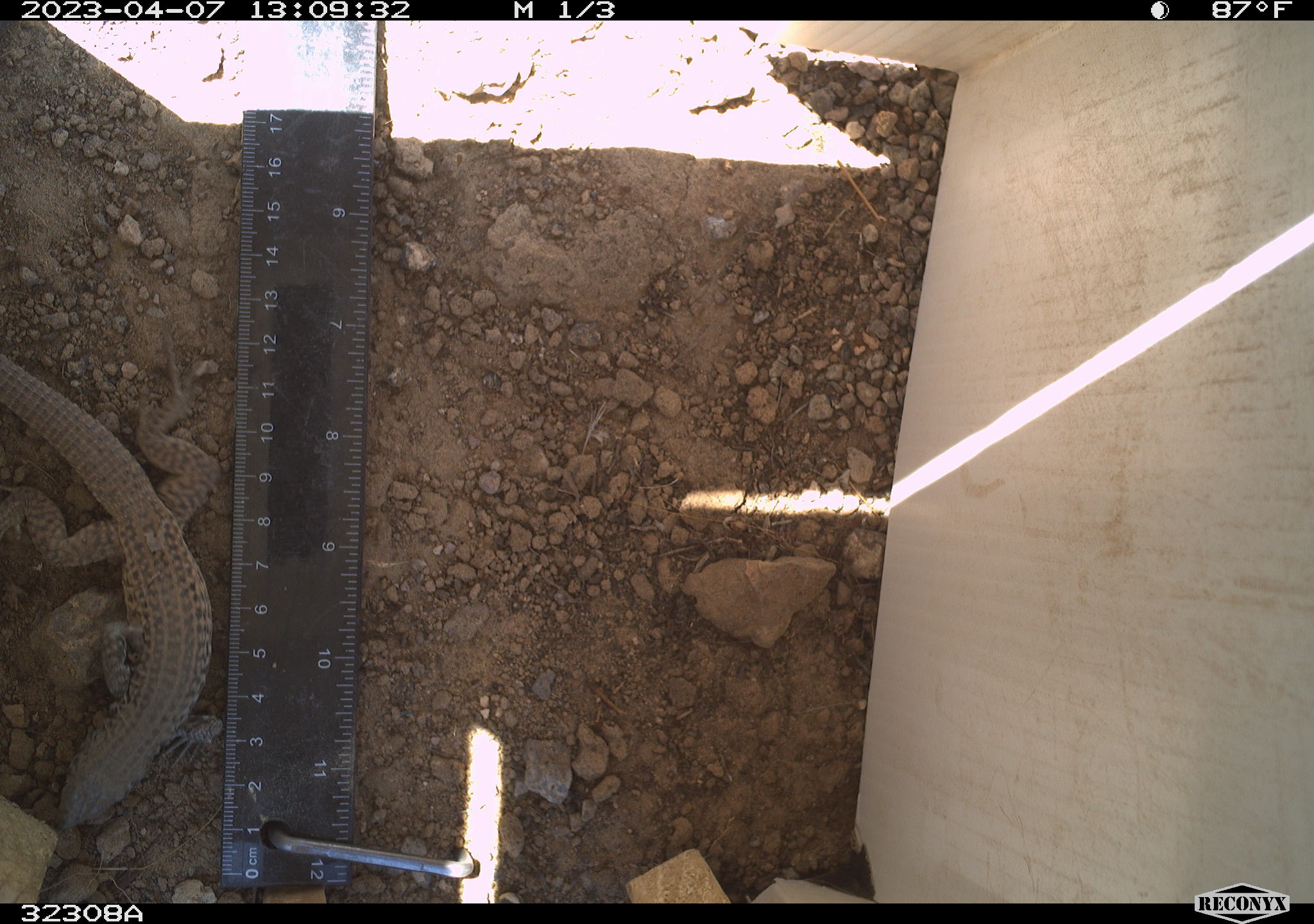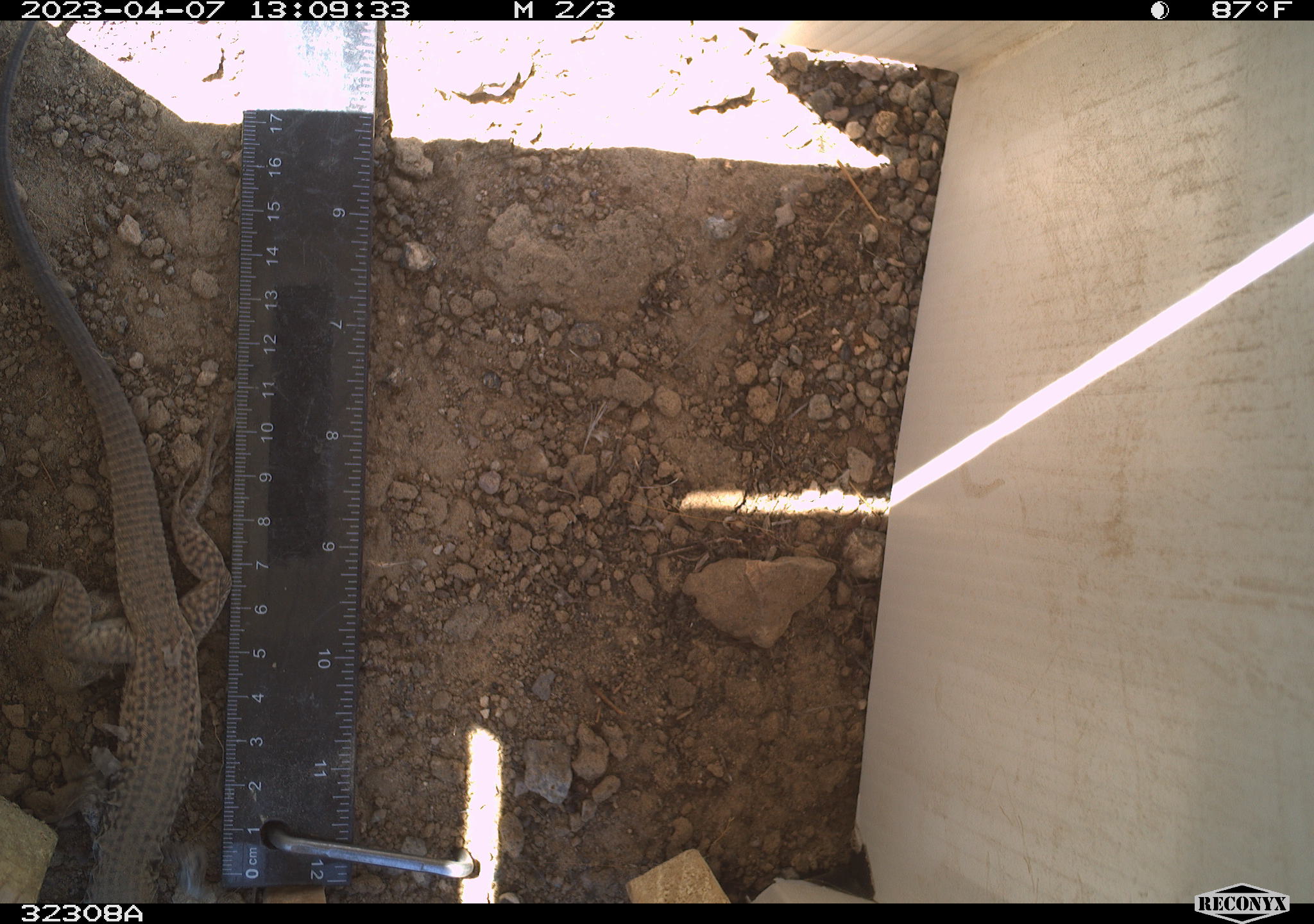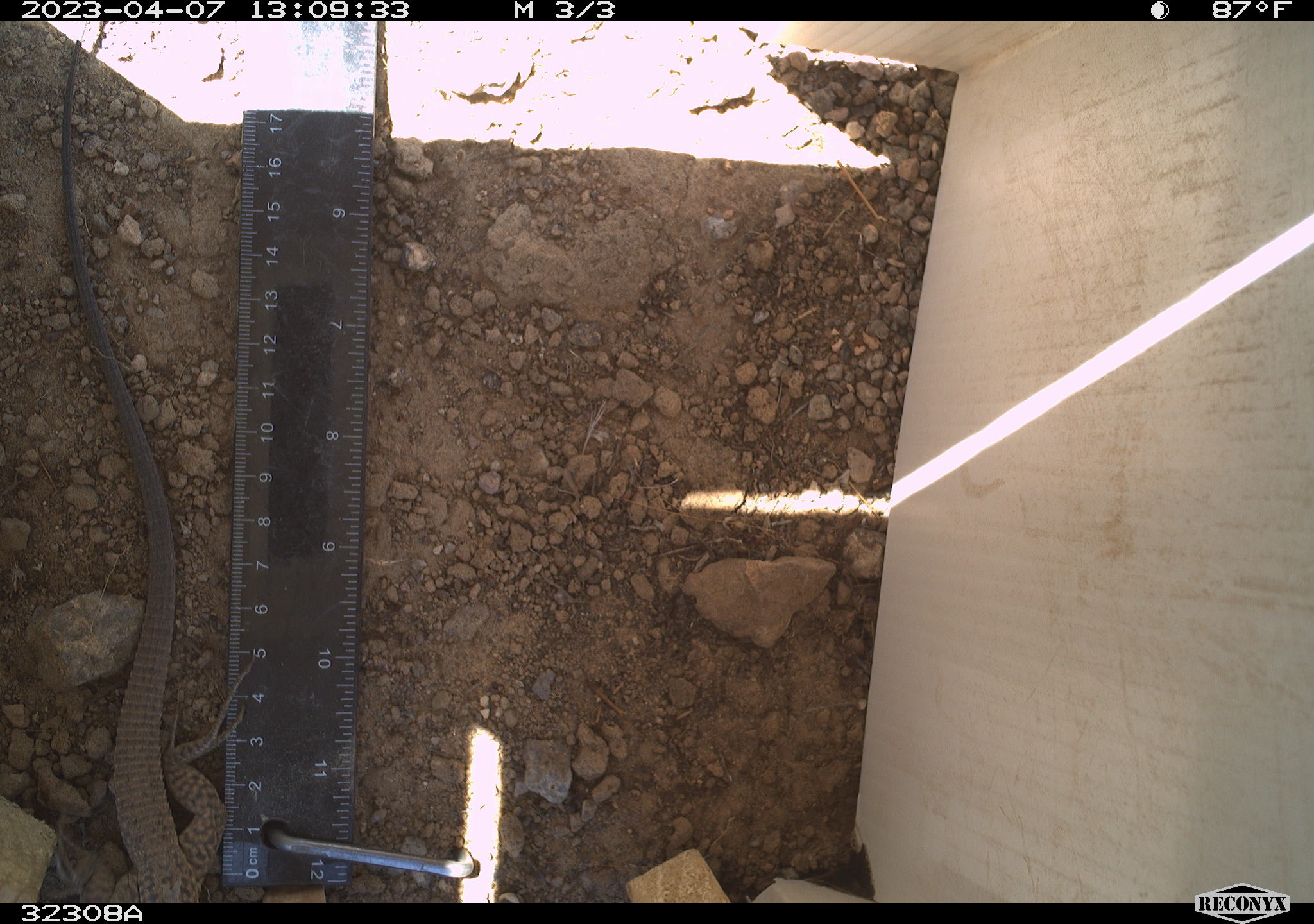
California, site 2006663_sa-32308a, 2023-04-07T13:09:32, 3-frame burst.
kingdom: Animalia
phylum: Chordata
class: Reptilia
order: Squamata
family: Teiidae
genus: Aspidoscelis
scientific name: Aspidoscelis tigris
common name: western whiptail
Western whiptail (Aspidoscelis tigris).